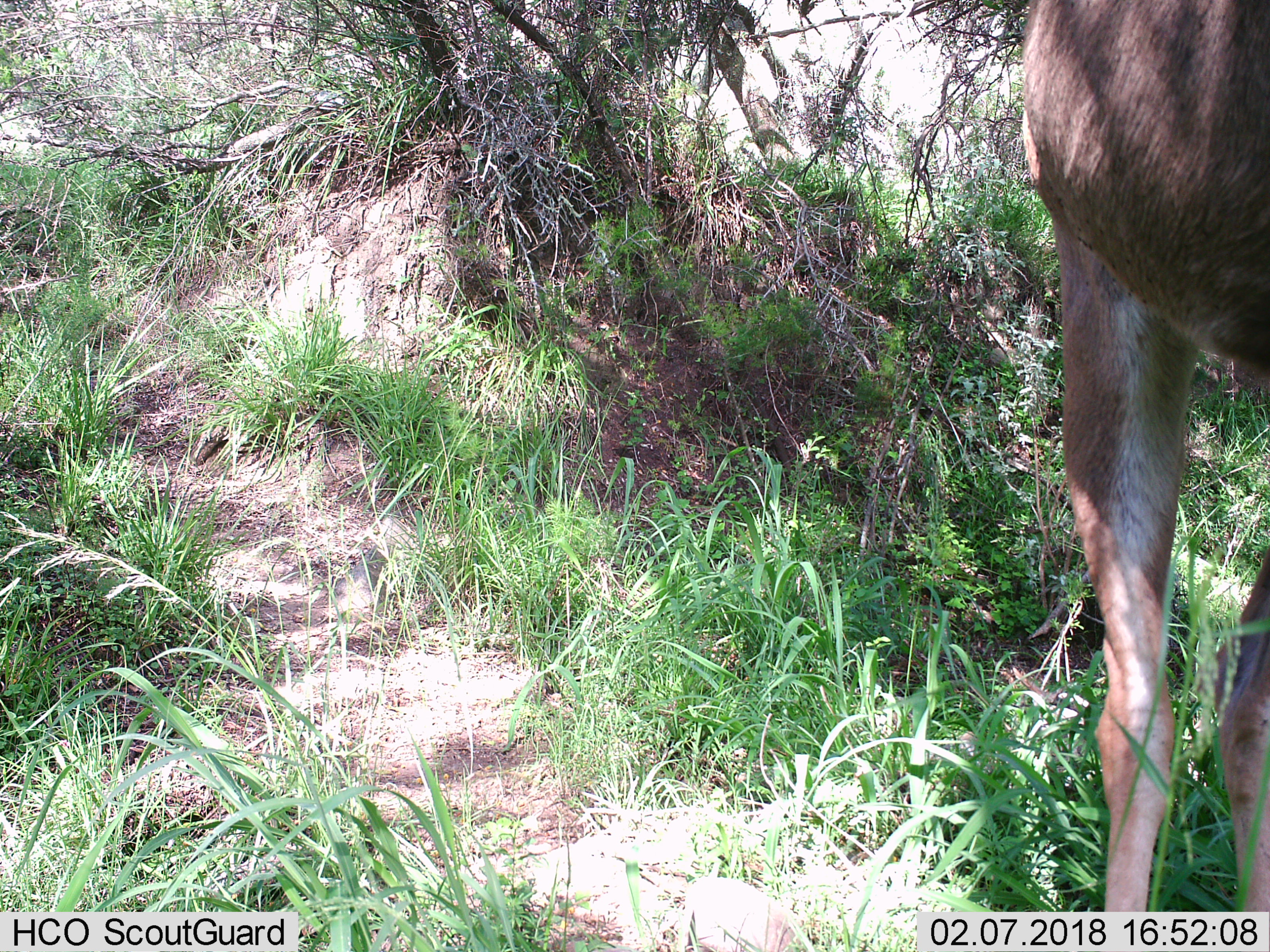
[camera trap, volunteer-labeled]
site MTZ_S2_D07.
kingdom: Animalia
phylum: Chordata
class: Mammalia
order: Artiodactyla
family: Bovidae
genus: Tragelaphus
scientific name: Tragelaphus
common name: kudu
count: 1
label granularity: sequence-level